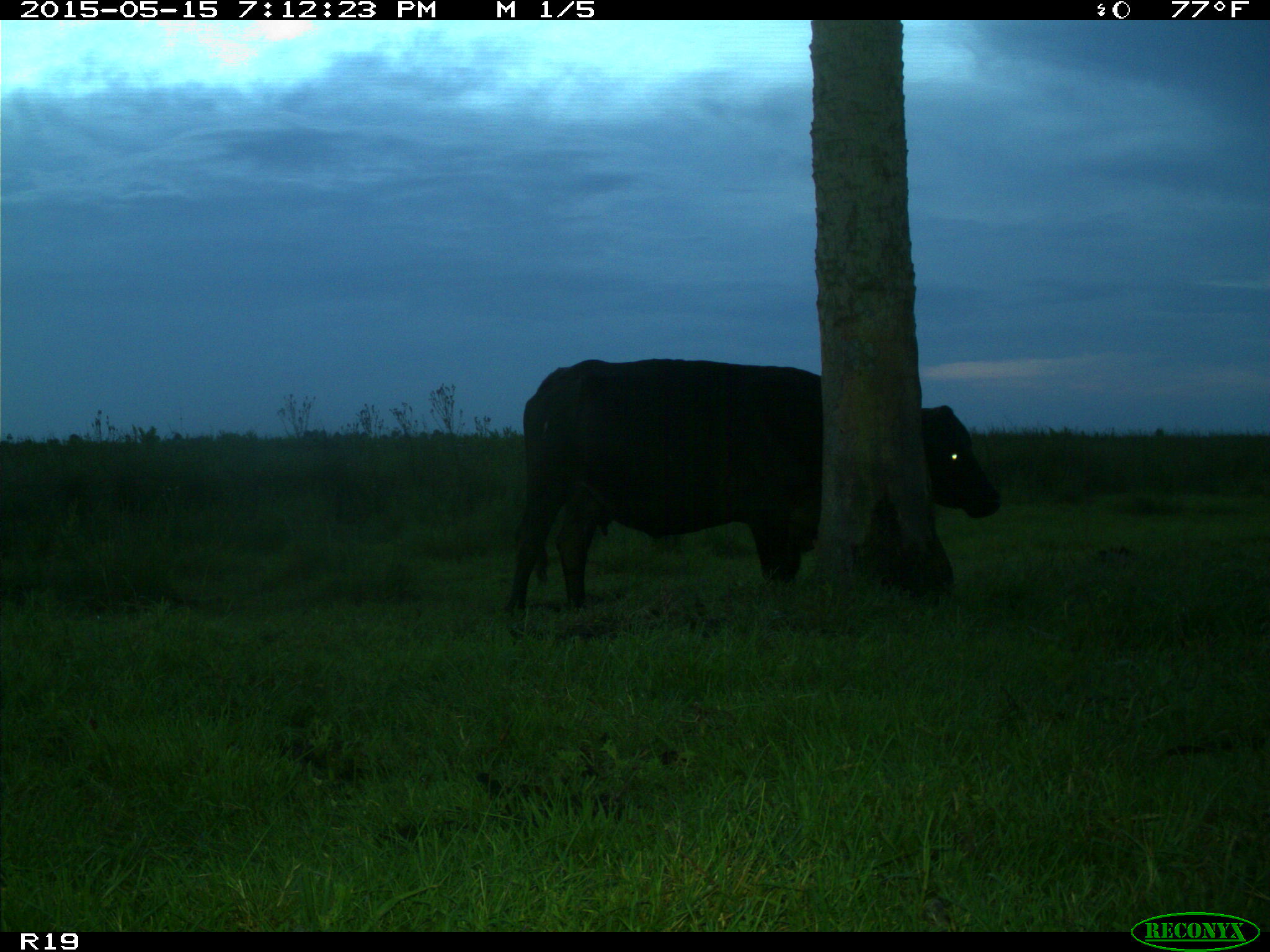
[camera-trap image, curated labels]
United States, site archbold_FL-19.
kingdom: Animalia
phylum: Chordata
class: Mammalia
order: Artiodactyla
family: Bovidae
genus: Bos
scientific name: Bos taurus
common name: domestic cow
Bos taurus (domestic cow).